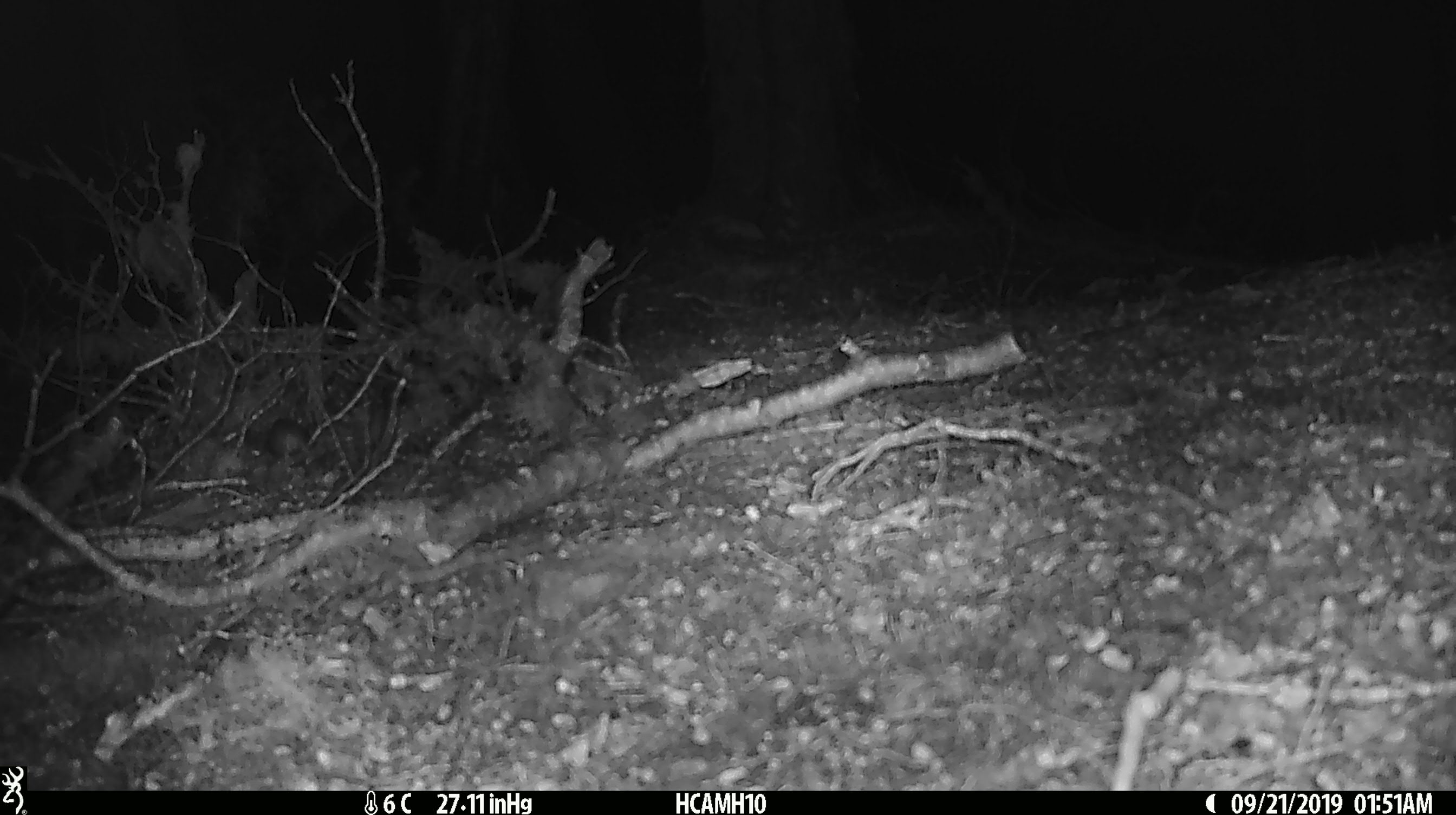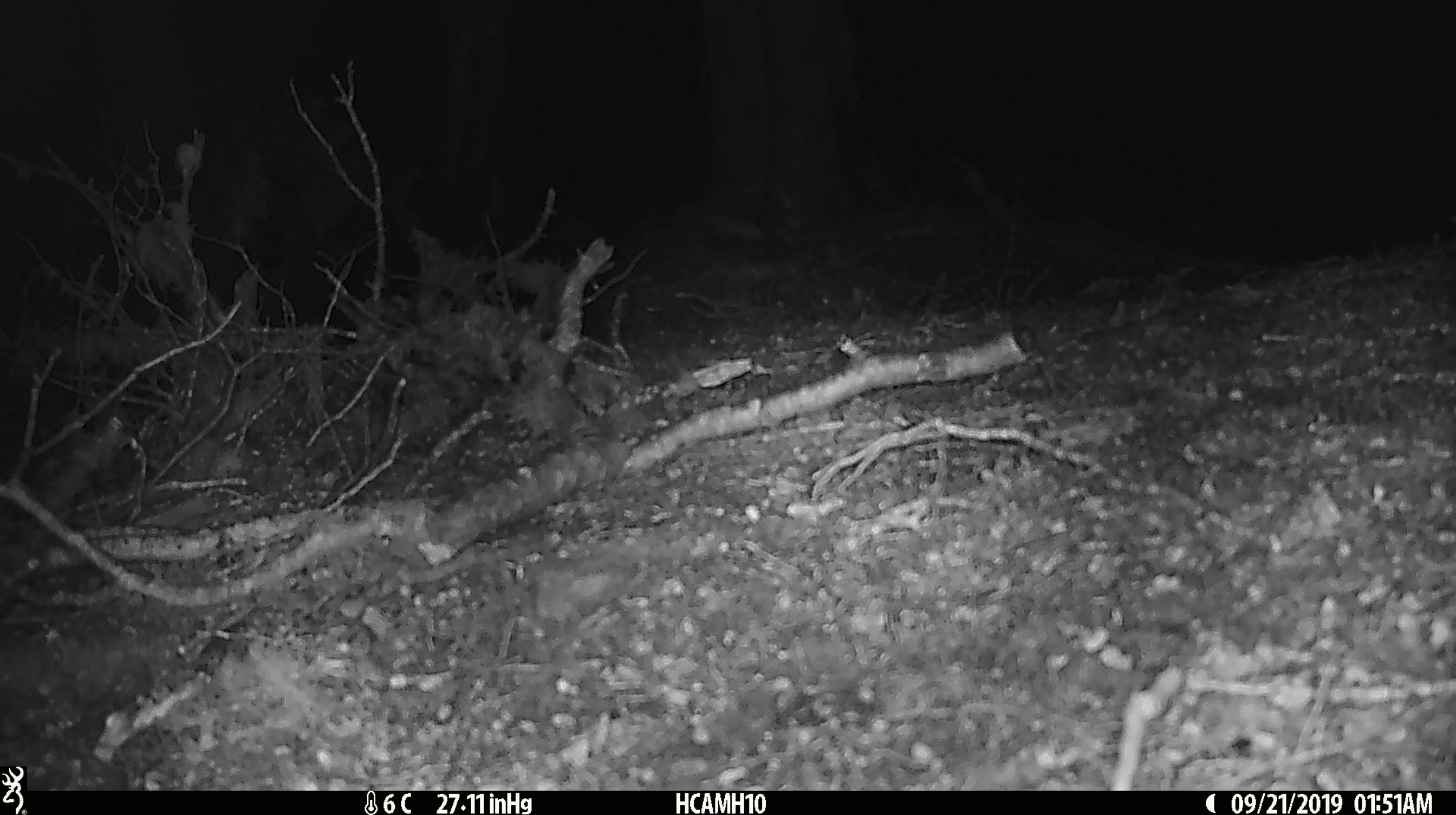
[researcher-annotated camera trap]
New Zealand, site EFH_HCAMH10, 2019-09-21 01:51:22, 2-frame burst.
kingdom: Animalia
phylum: Chordata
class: Mammalia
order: Rodentia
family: Muridae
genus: Mus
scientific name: Mus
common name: mouse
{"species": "mouse (Mus)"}